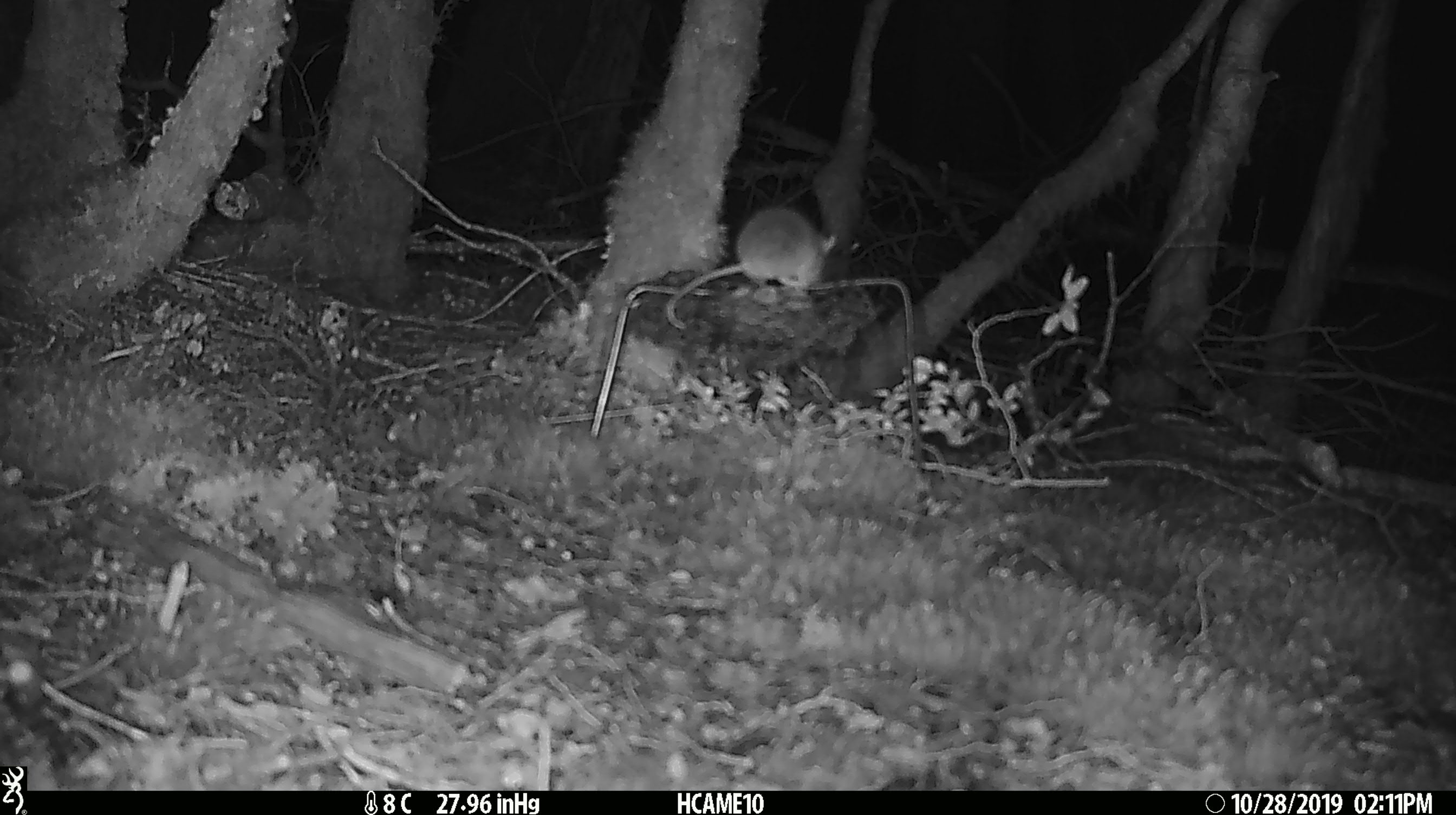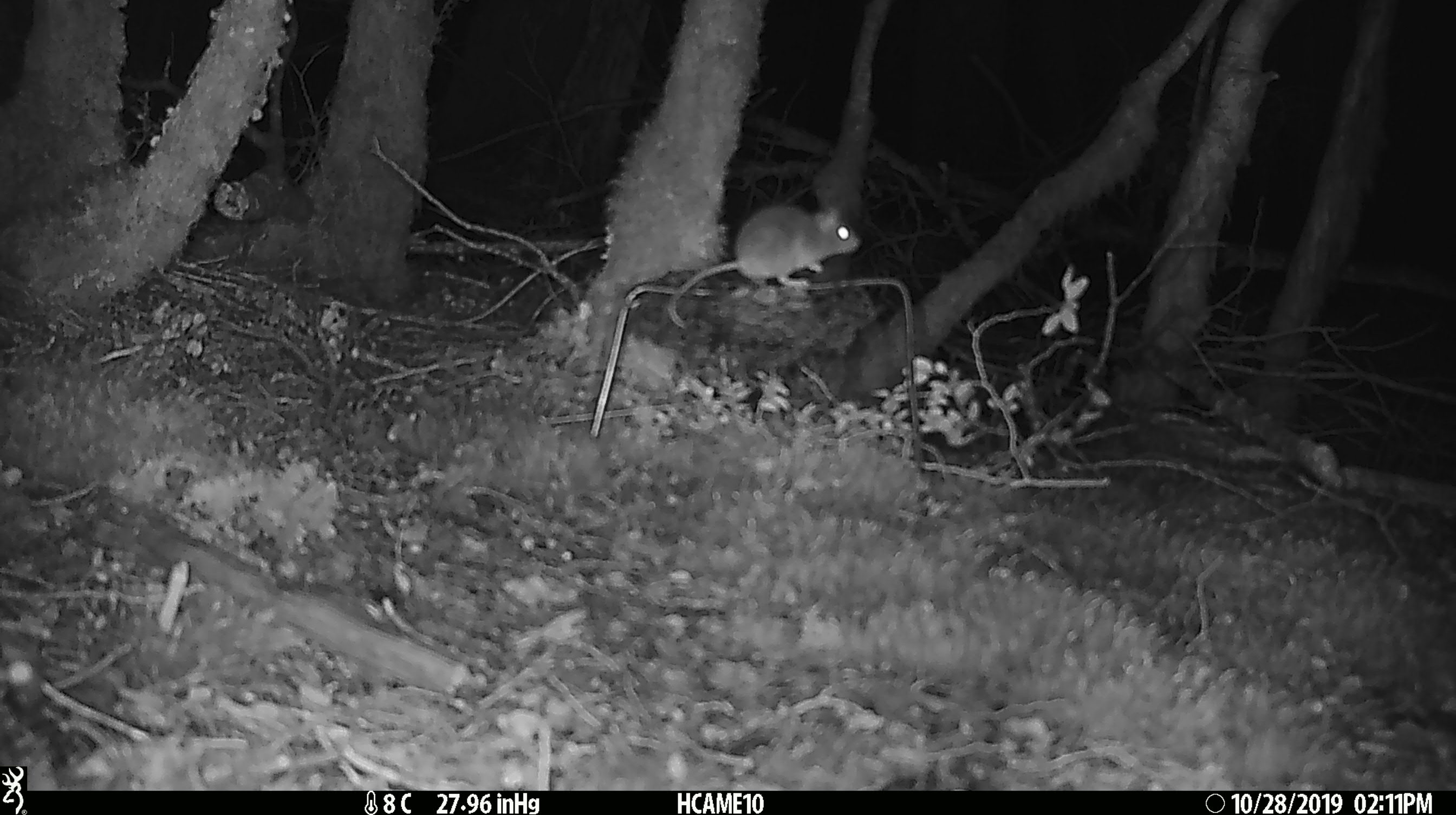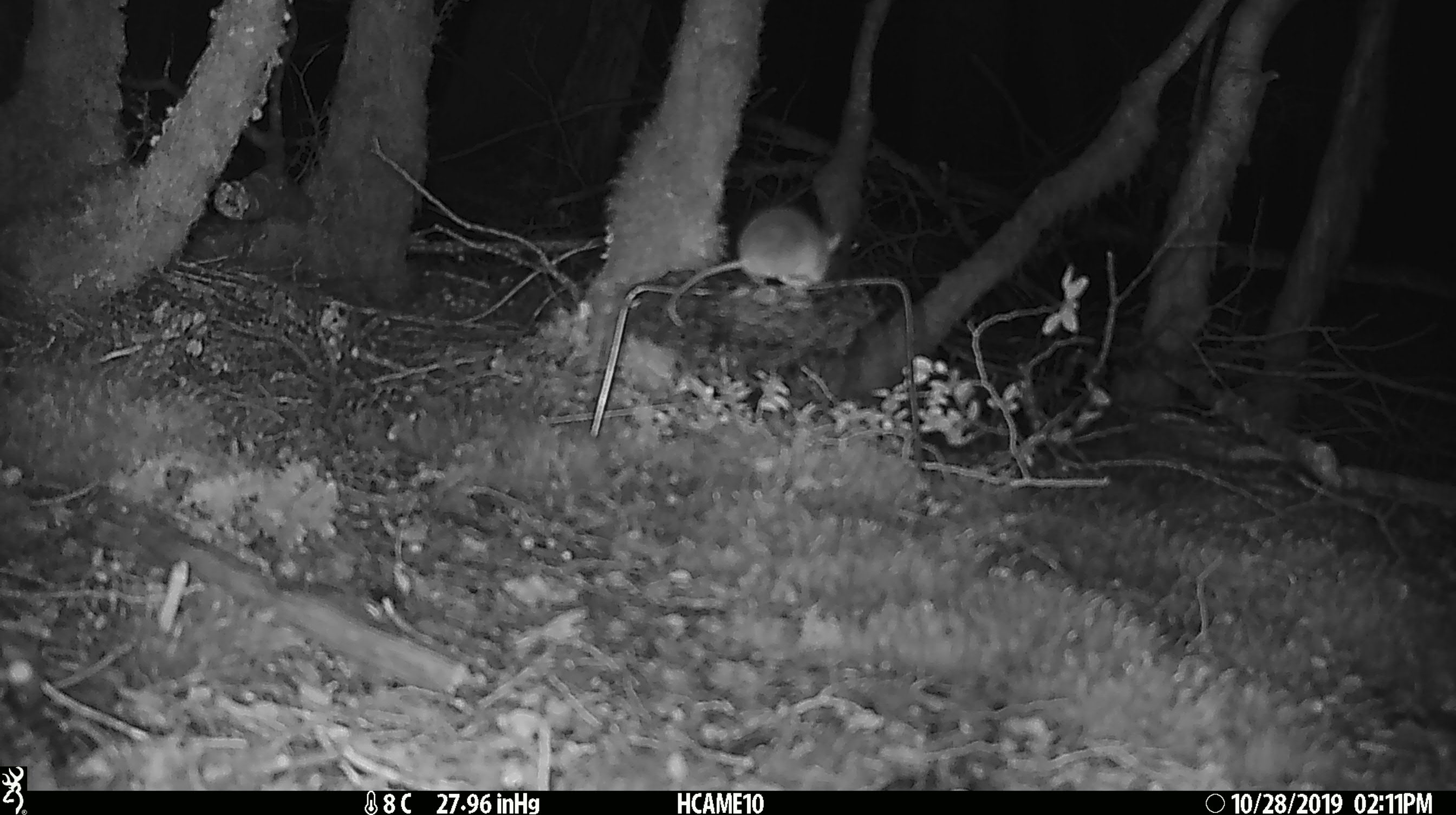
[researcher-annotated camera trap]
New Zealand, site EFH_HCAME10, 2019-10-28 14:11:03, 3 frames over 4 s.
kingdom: Animalia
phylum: Chordata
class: Mammalia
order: Rodentia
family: Muridae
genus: Mus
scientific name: Mus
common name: mouse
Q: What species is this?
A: Mouse (Mus).